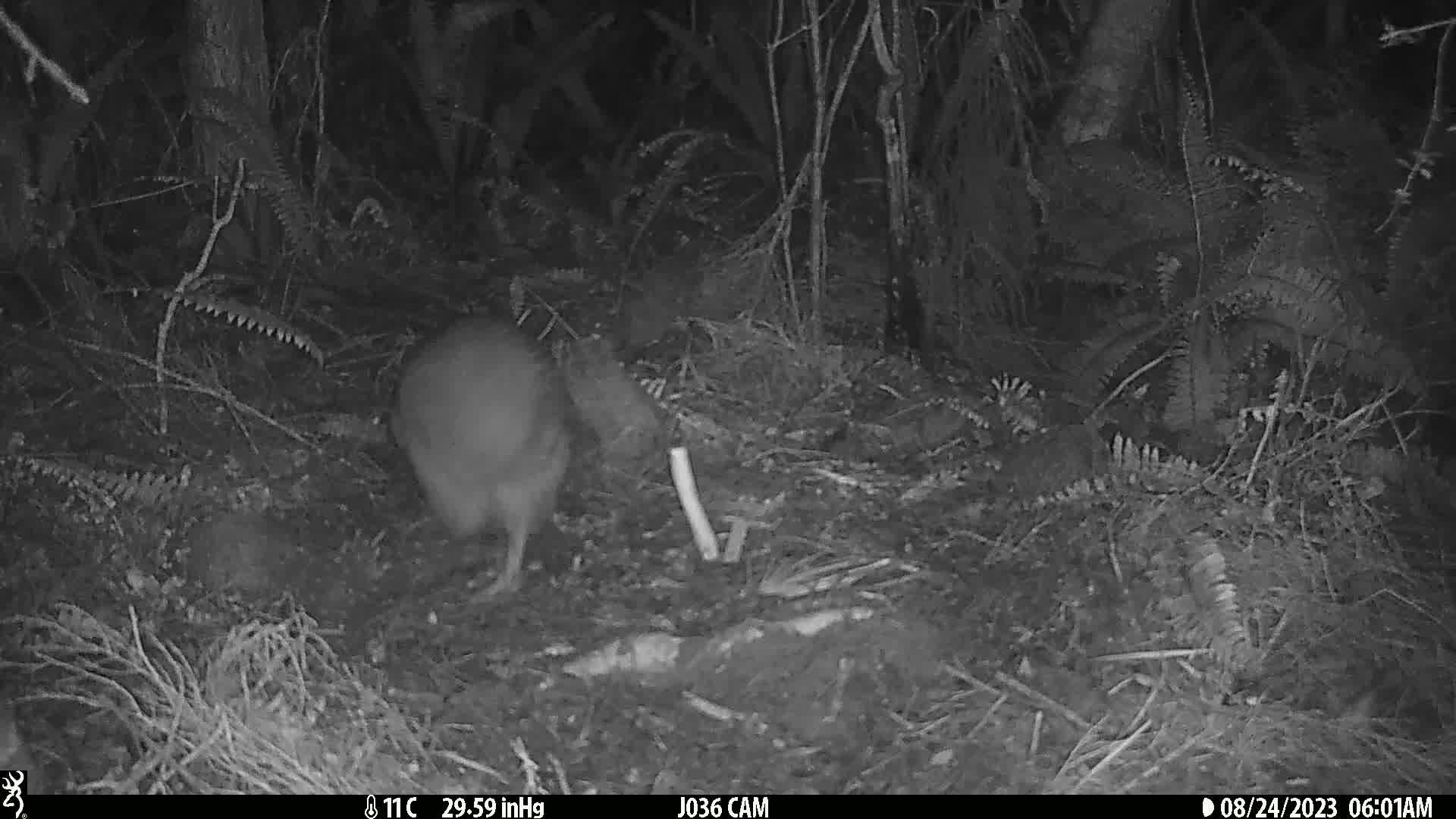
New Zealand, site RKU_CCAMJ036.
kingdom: Animalia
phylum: Chordata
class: Aves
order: Apterygiformes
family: Apterygidae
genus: Apteryx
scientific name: Apteryx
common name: kiwi